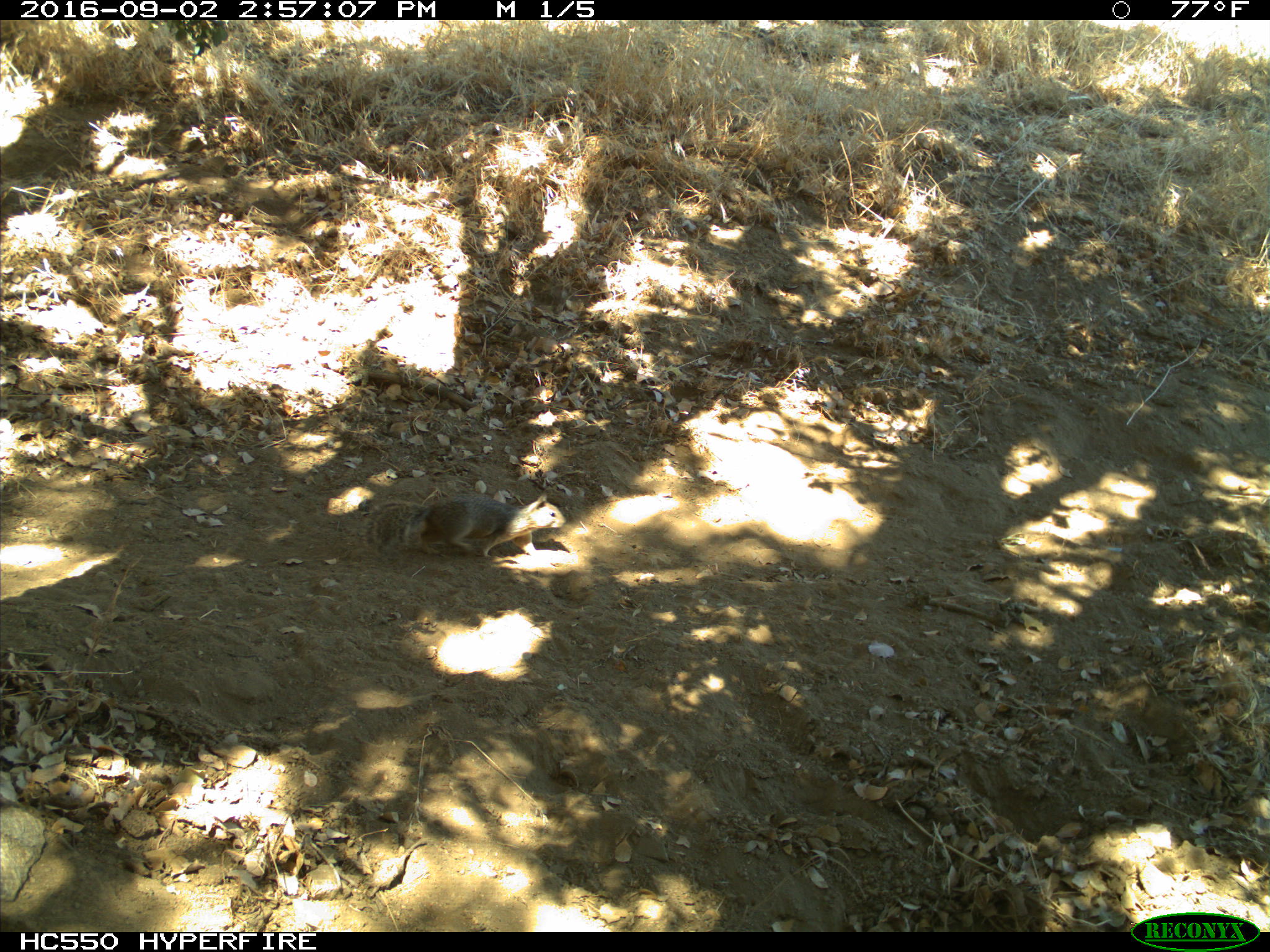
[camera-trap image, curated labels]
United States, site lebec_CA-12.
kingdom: Animalia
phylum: Chordata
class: Mammalia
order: Rodentia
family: Sciuridae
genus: Otospermophilus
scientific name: Otospermophilus beecheyi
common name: california ground squirrel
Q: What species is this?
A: Otospermophilus beecheyi (california ground squirrel).